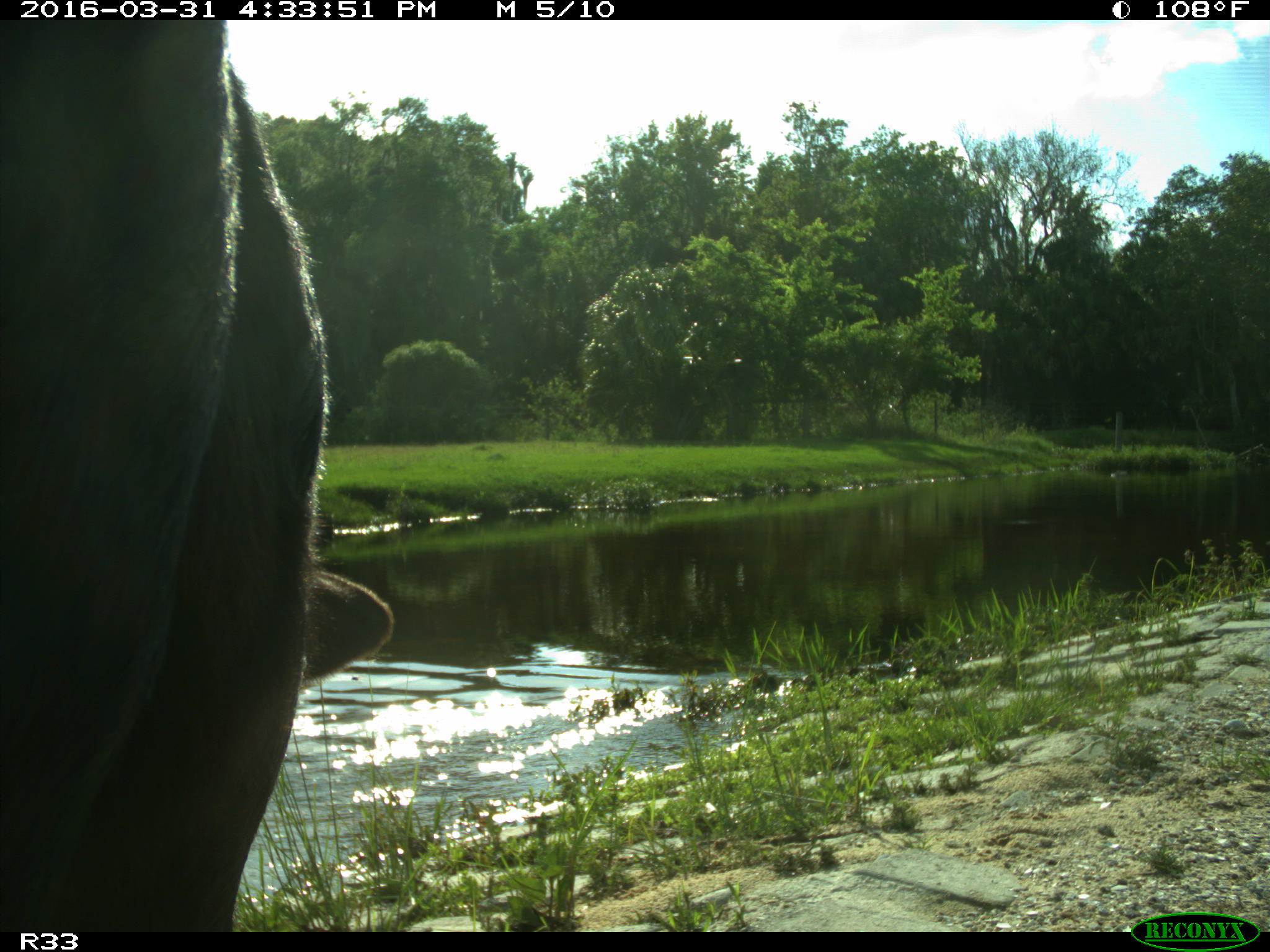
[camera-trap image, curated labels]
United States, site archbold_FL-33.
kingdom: Animalia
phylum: Chordata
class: Mammalia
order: Artiodactyla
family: Bovidae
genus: Bos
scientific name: Bos taurus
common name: domestic cow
Bos taurus (domestic cow).